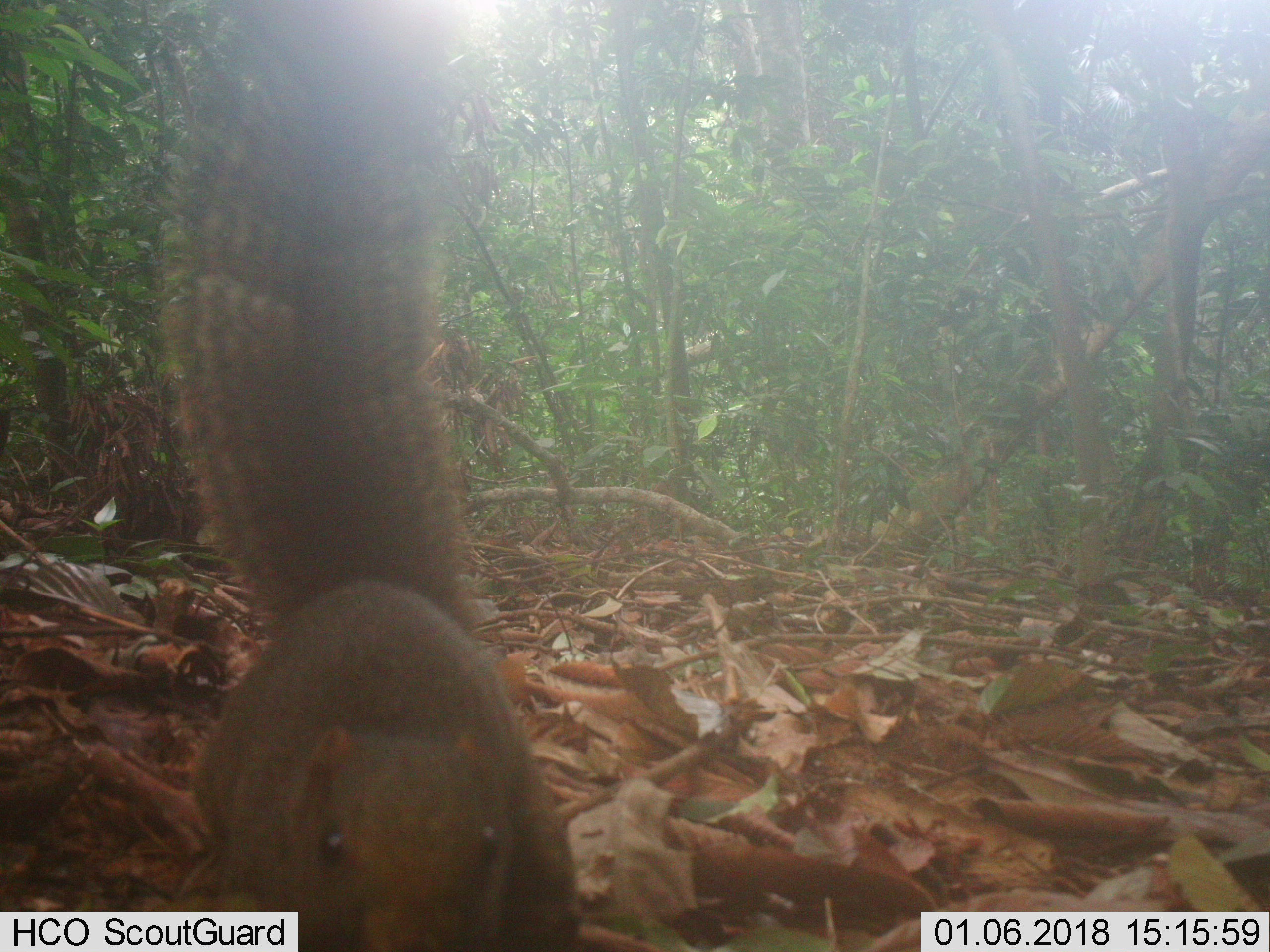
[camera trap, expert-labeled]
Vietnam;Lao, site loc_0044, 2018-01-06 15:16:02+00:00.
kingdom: Animalia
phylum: Chordata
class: Mammalia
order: Rodentia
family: Sciuridae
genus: Callosciurus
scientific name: Callosciurus erythraeus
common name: pallas's squirrel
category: pallass squirrel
Pallass squirrel (pallas's squirrel) (Callosciurus erythraeus). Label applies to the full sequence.